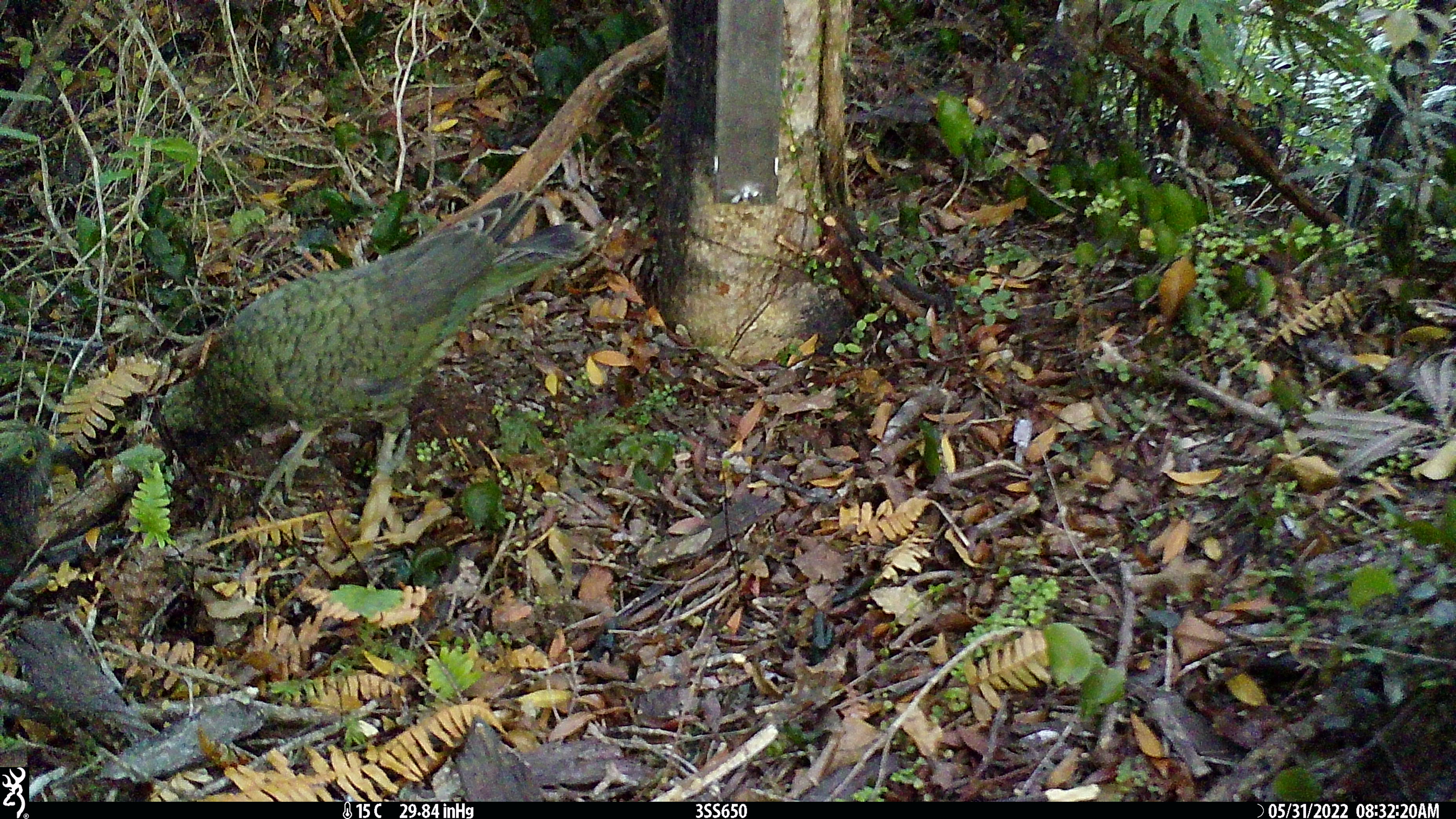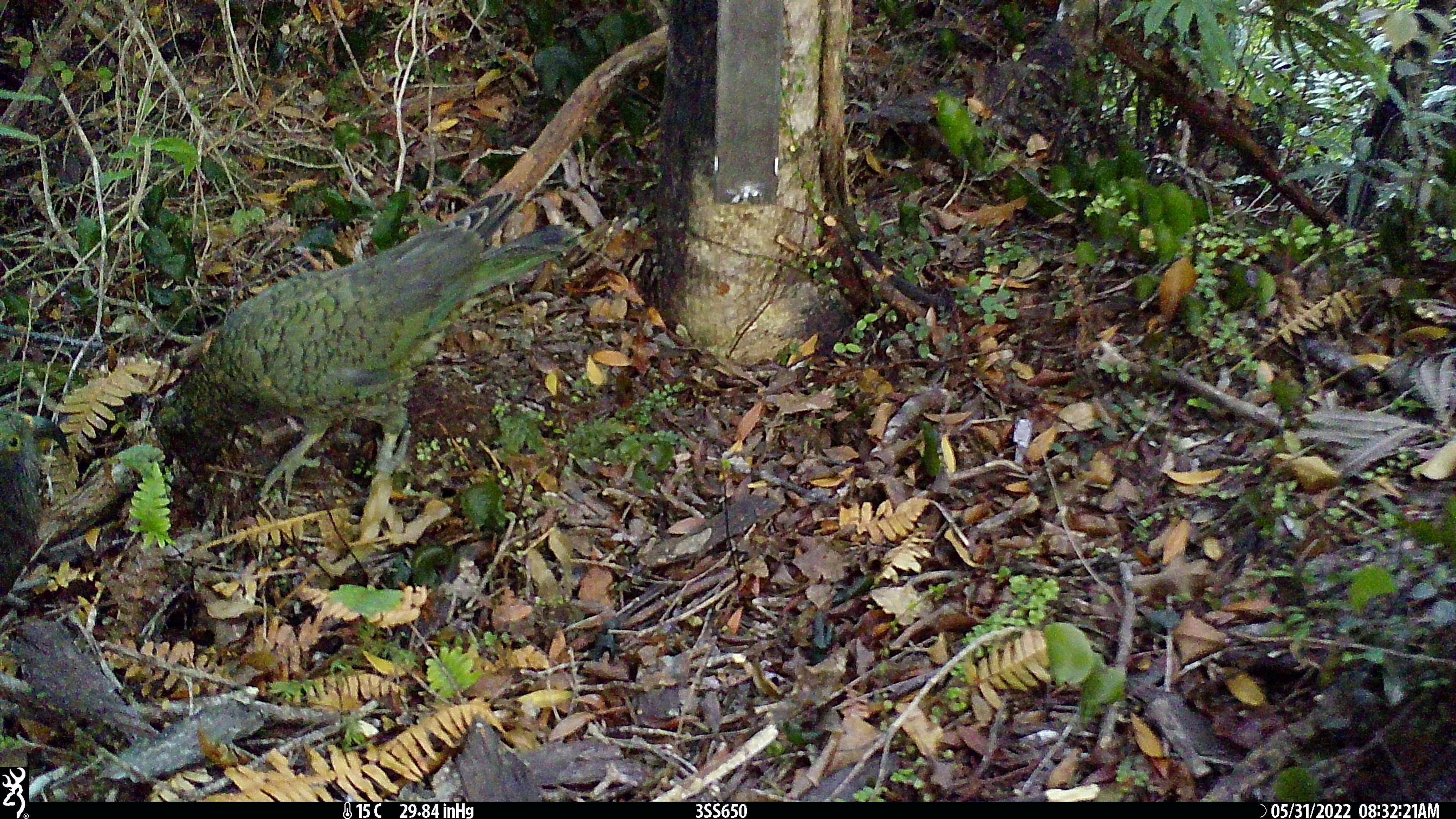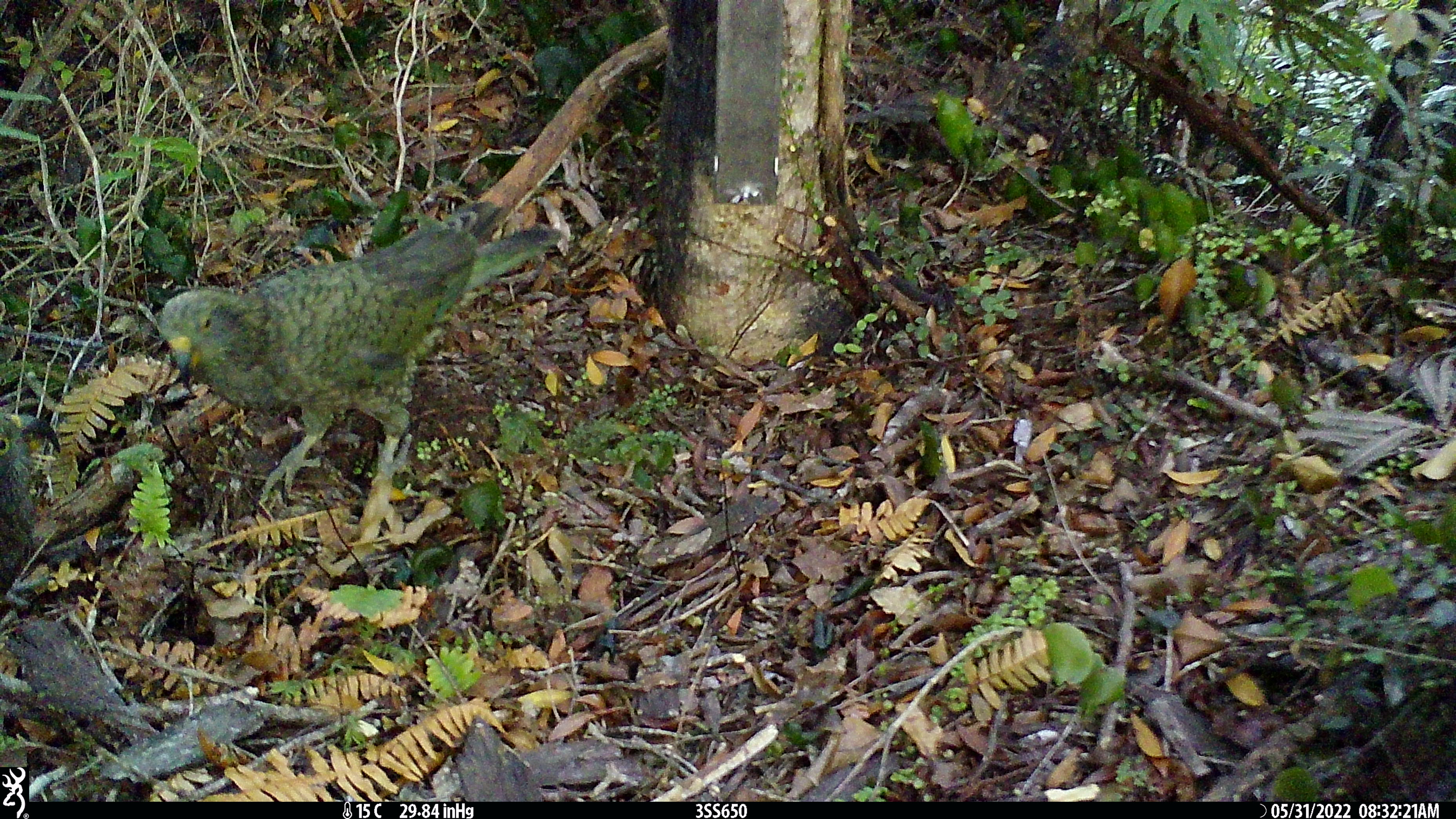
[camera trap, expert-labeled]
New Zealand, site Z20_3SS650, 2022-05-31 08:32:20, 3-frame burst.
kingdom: Animalia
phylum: Chordata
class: Aves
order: Psittaciformes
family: Strigopidae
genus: Nestor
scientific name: Nestor notabilis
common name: kea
Kea (Nestor notabilis).